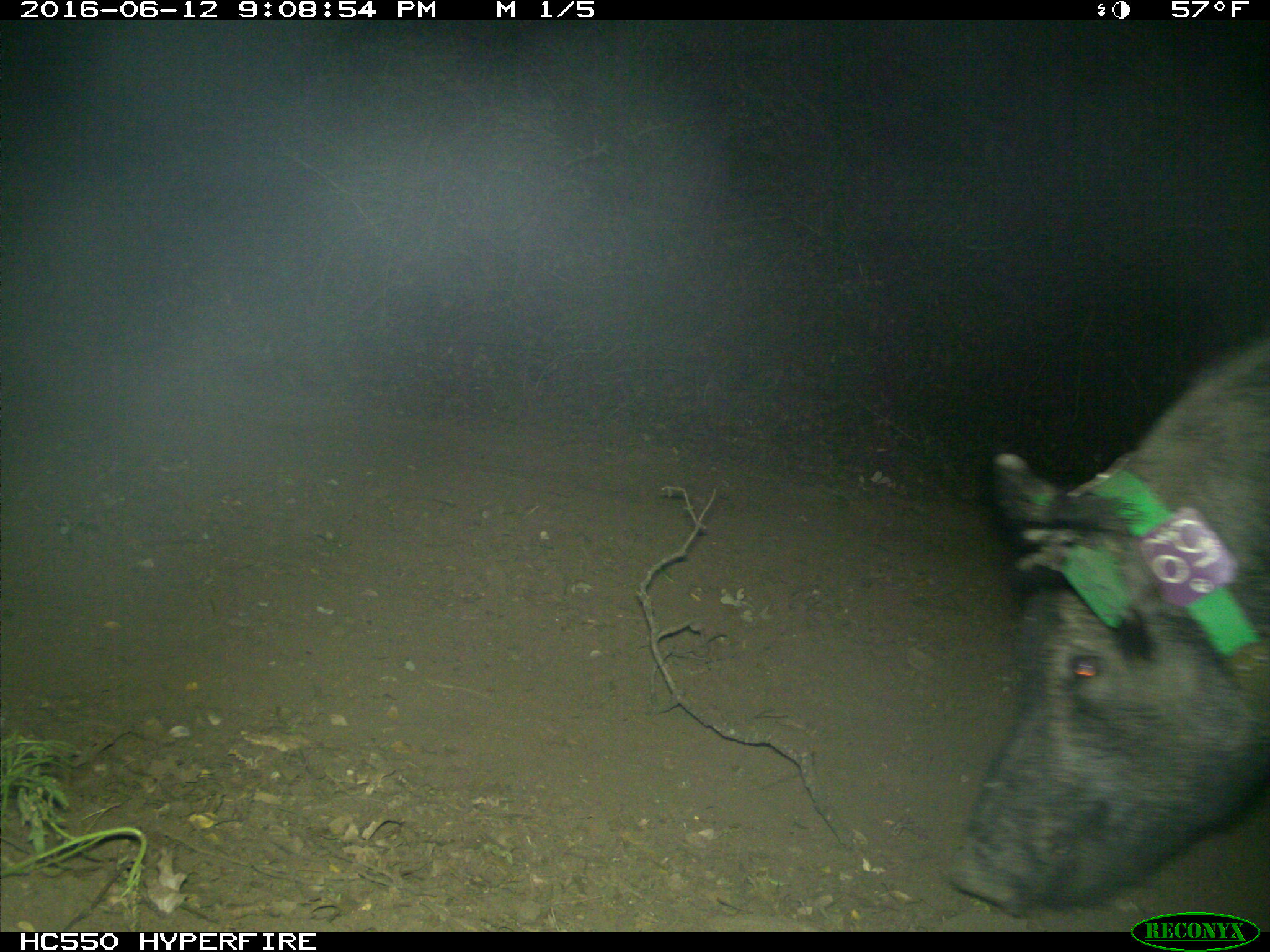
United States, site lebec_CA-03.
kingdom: Animalia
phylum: Chordata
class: Mammalia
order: Artiodactyla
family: Suidae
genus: Sus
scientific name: Sus scrofa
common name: wild boar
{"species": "Sus scrofa (wild boar)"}